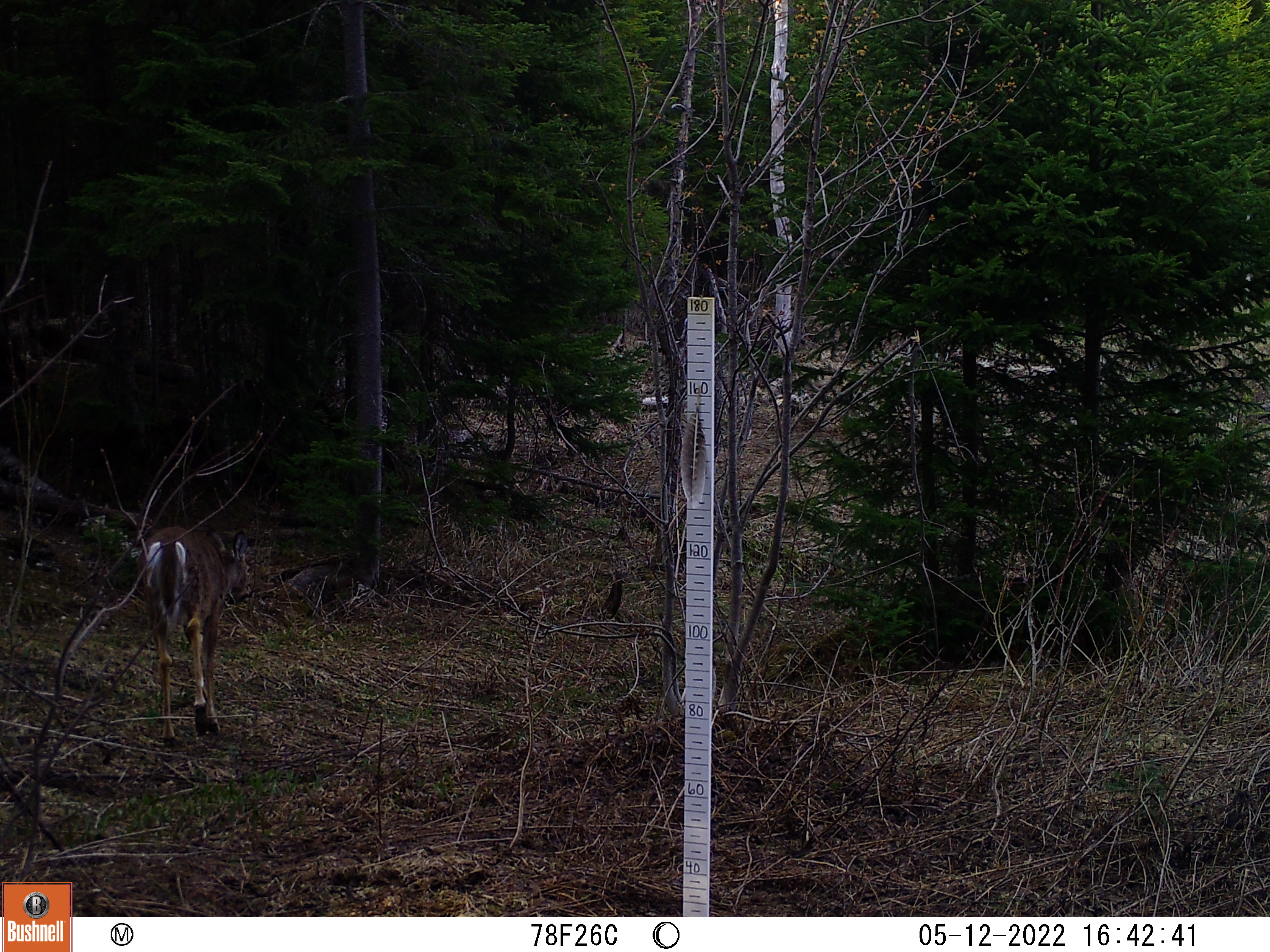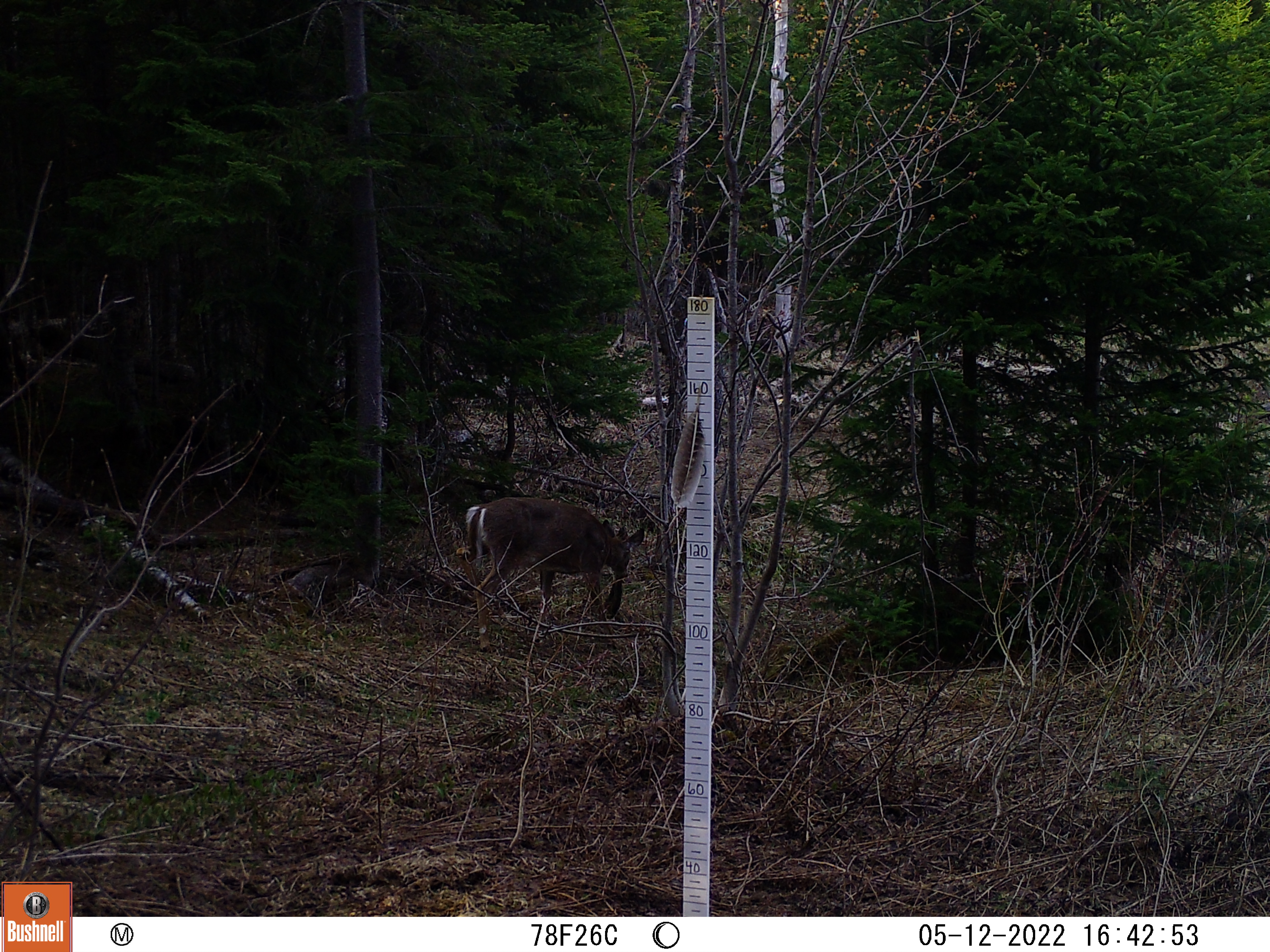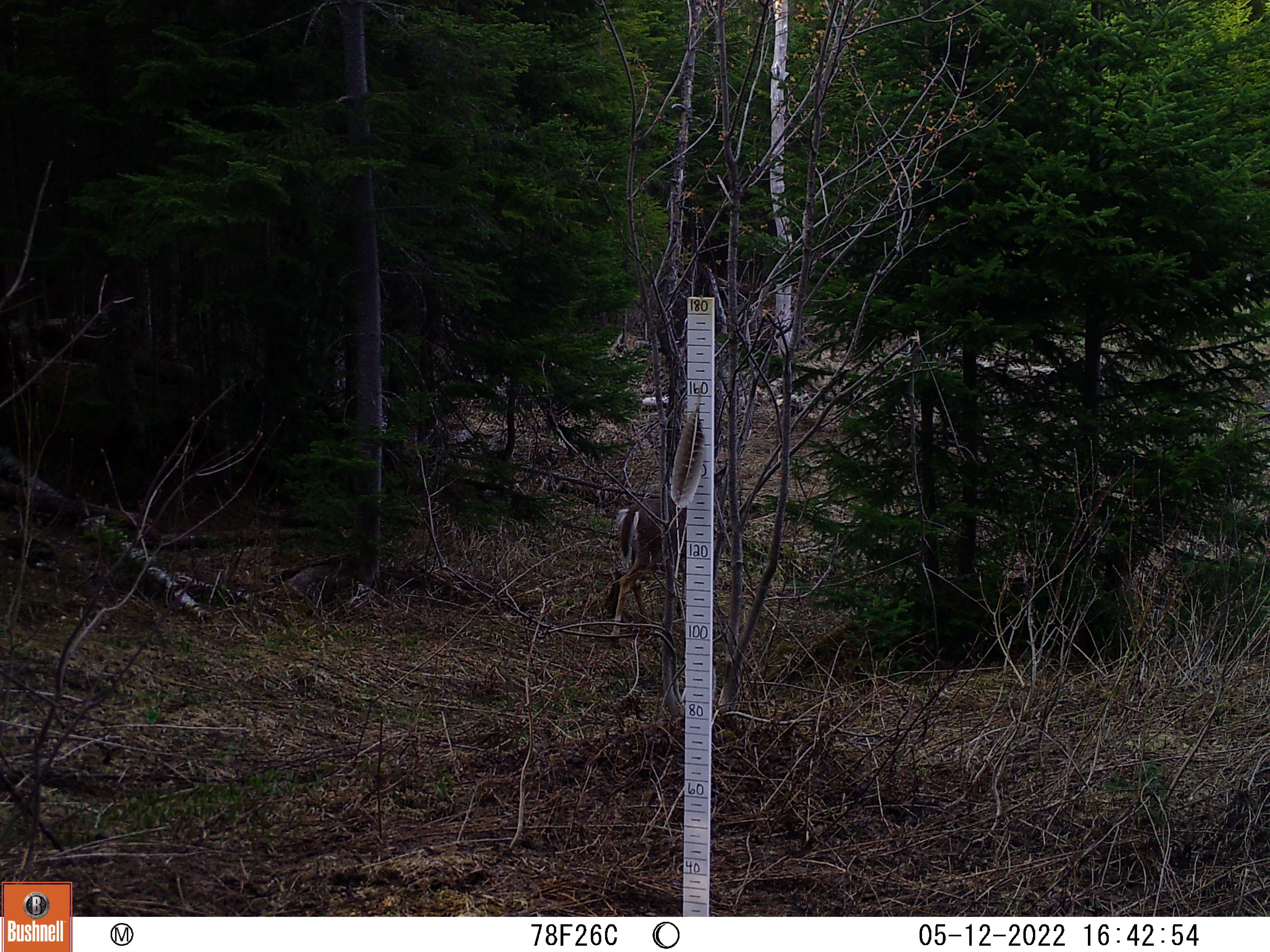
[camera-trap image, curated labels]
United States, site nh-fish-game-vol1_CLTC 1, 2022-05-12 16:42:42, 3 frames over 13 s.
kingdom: Animalia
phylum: Chordata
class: Mammalia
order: Artiodactyla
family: Cervidae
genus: Odocoileus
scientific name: Odocoileus virginianus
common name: white-tailed deer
White-tailed deer (Odocoileus virginianus).